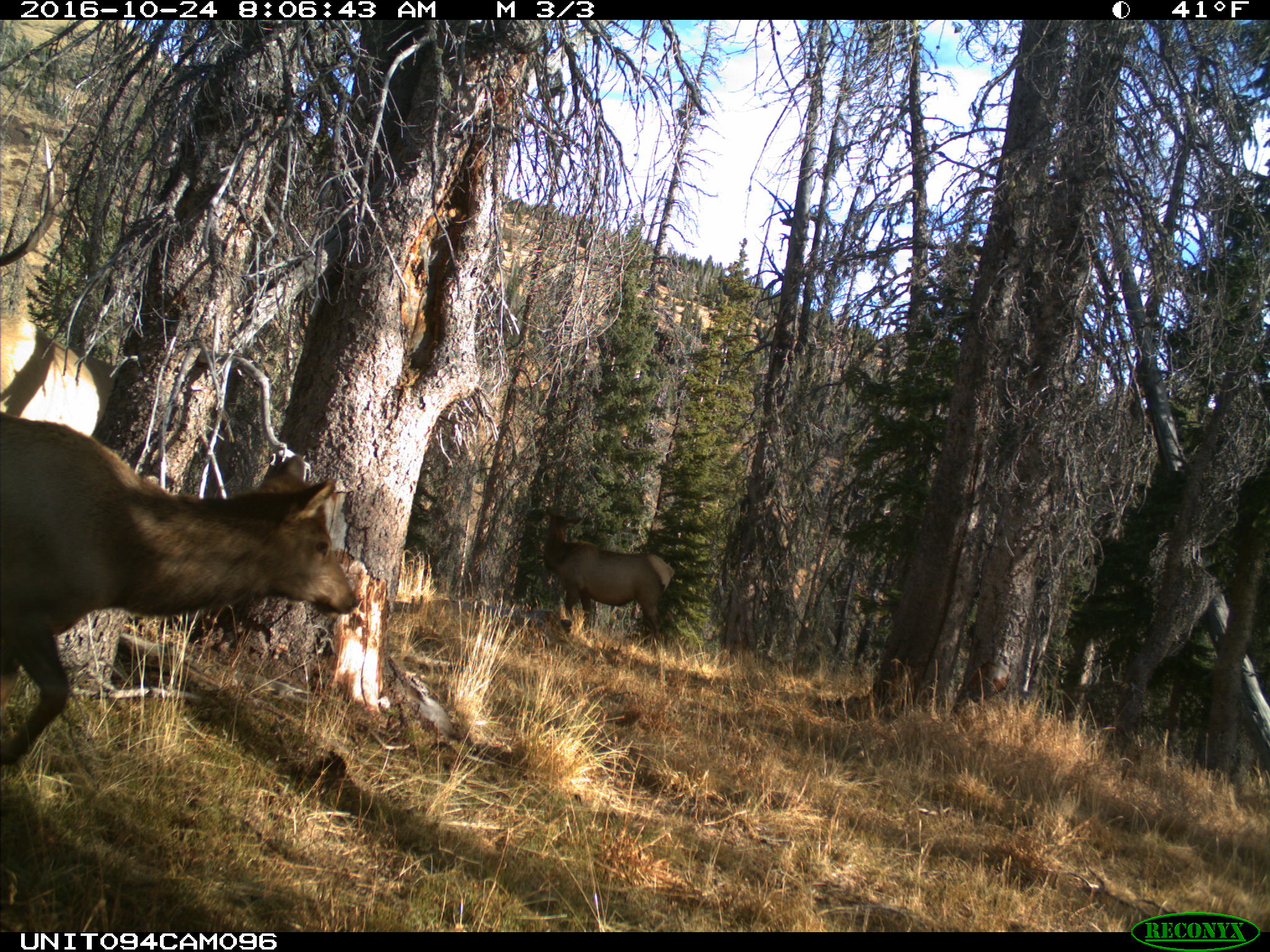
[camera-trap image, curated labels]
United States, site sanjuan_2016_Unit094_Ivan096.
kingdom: Animalia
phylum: Chordata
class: Mammalia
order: Artiodactyla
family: Cervidae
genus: Cervus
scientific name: Cervus elaphus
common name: red deer